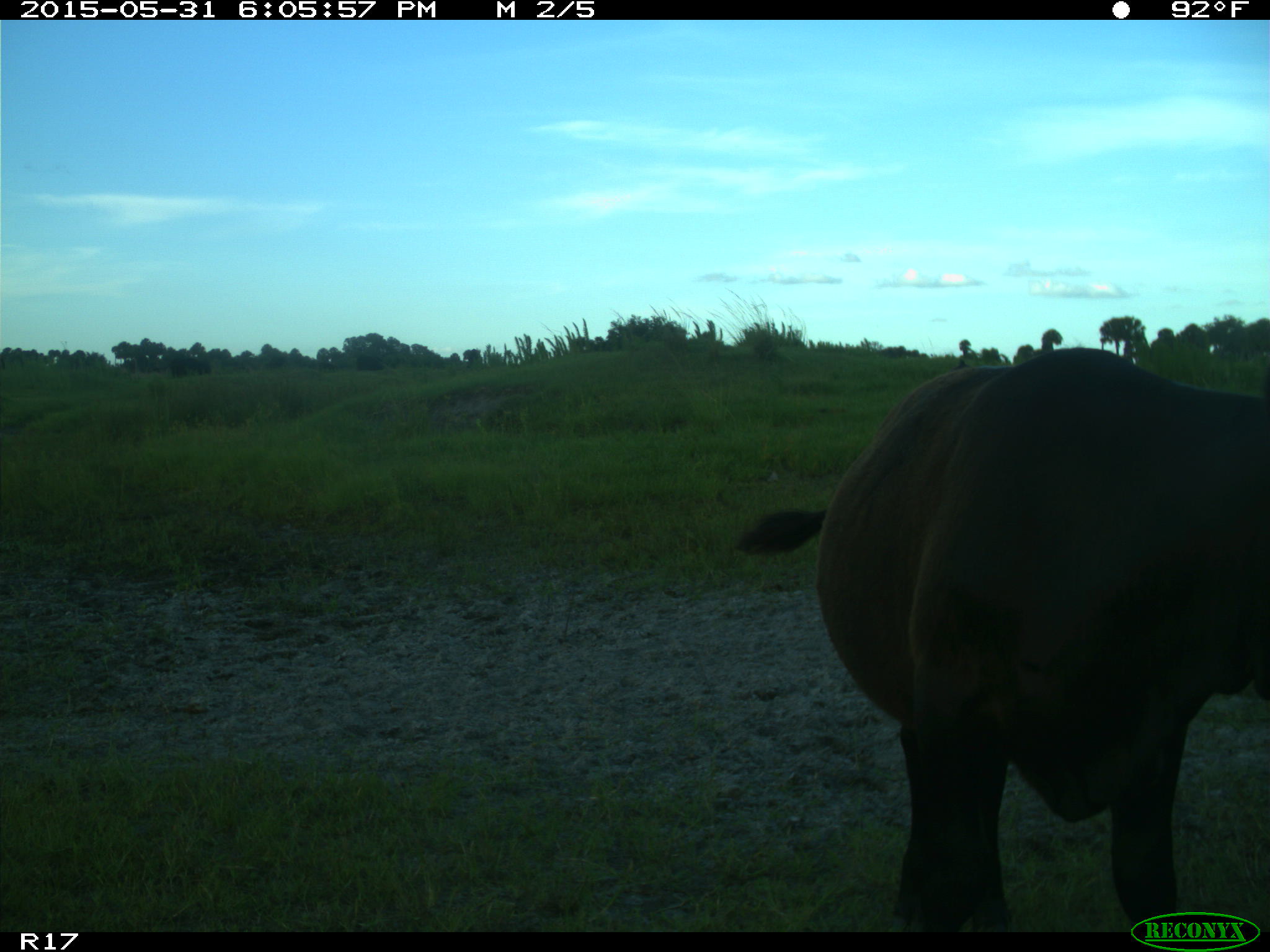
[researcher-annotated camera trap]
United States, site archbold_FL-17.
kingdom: Animalia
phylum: Chordata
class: Mammalia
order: Artiodactyla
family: Bovidae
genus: Bos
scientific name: Bos taurus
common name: domestic cow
Bos taurus (domestic cow).